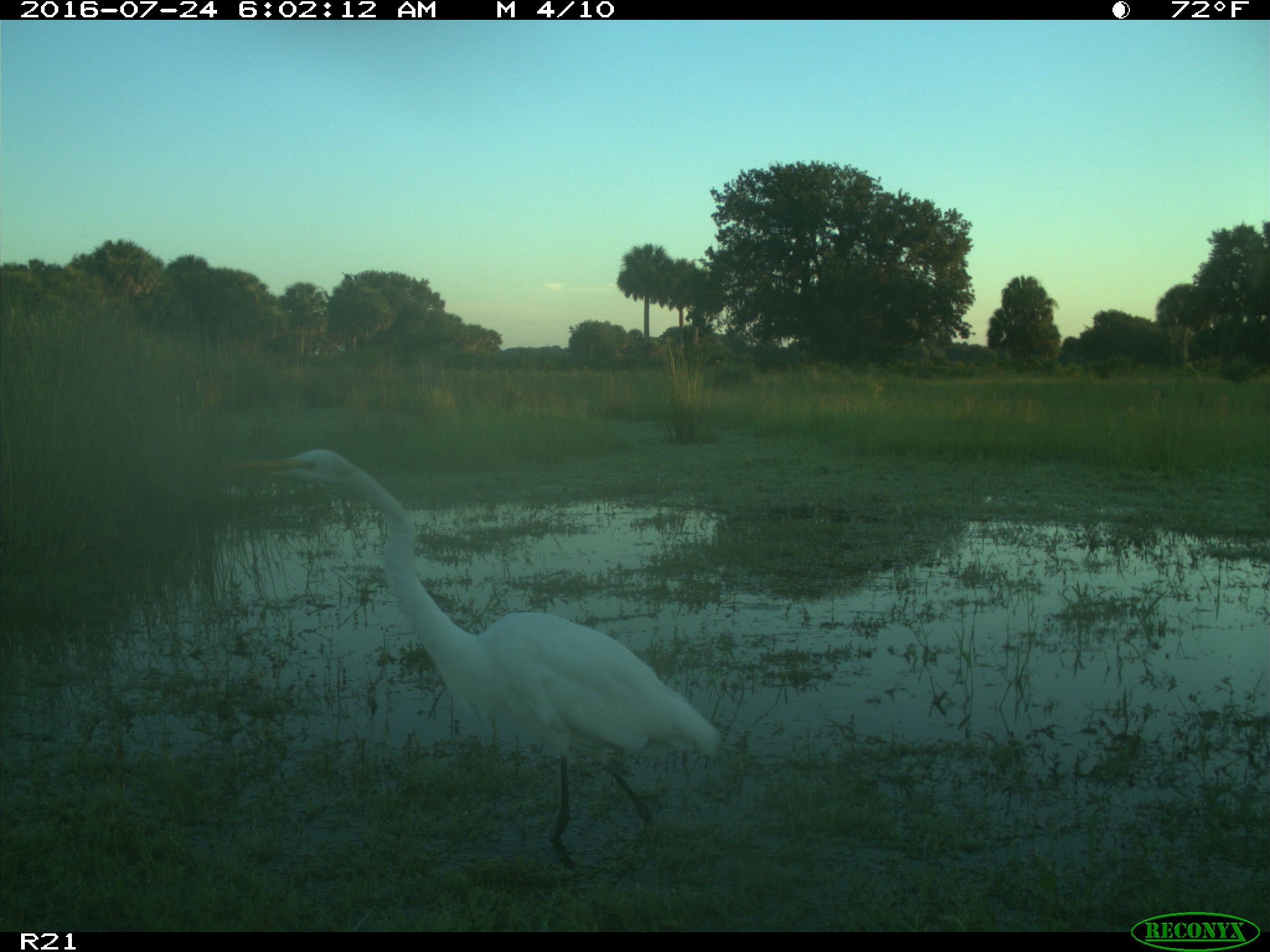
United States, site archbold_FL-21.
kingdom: Animalia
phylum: Chordata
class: Aves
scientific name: Aves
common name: birds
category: unidentified bird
Unidentified bird (birds) (Aves).